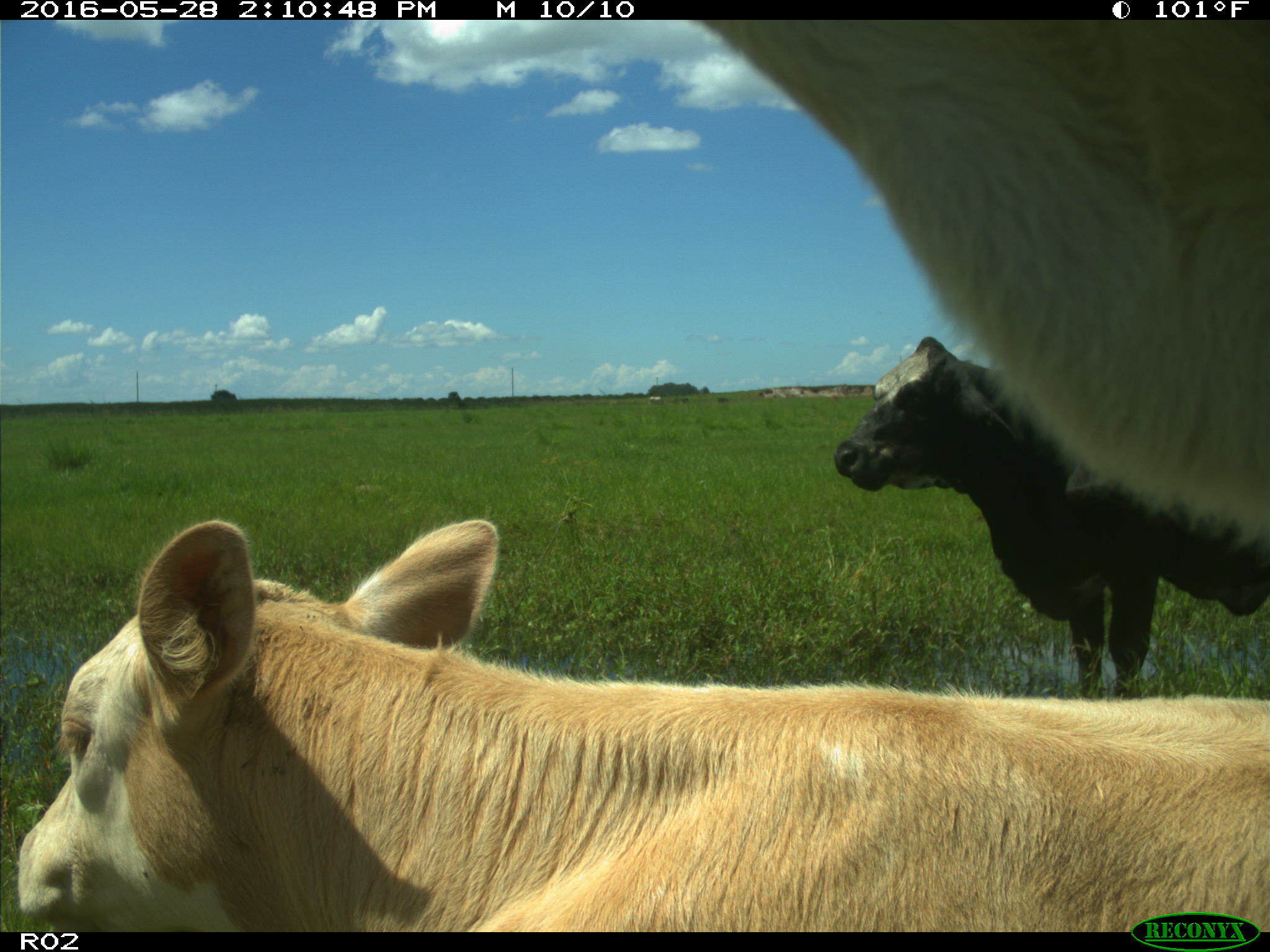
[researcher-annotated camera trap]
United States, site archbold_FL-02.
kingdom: Animalia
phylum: Chordata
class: Mammalia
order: Artiodactyla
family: Bovidae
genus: Bos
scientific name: Bos taurus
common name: domestic cow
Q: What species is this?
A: Bos taurus (domestic cow).